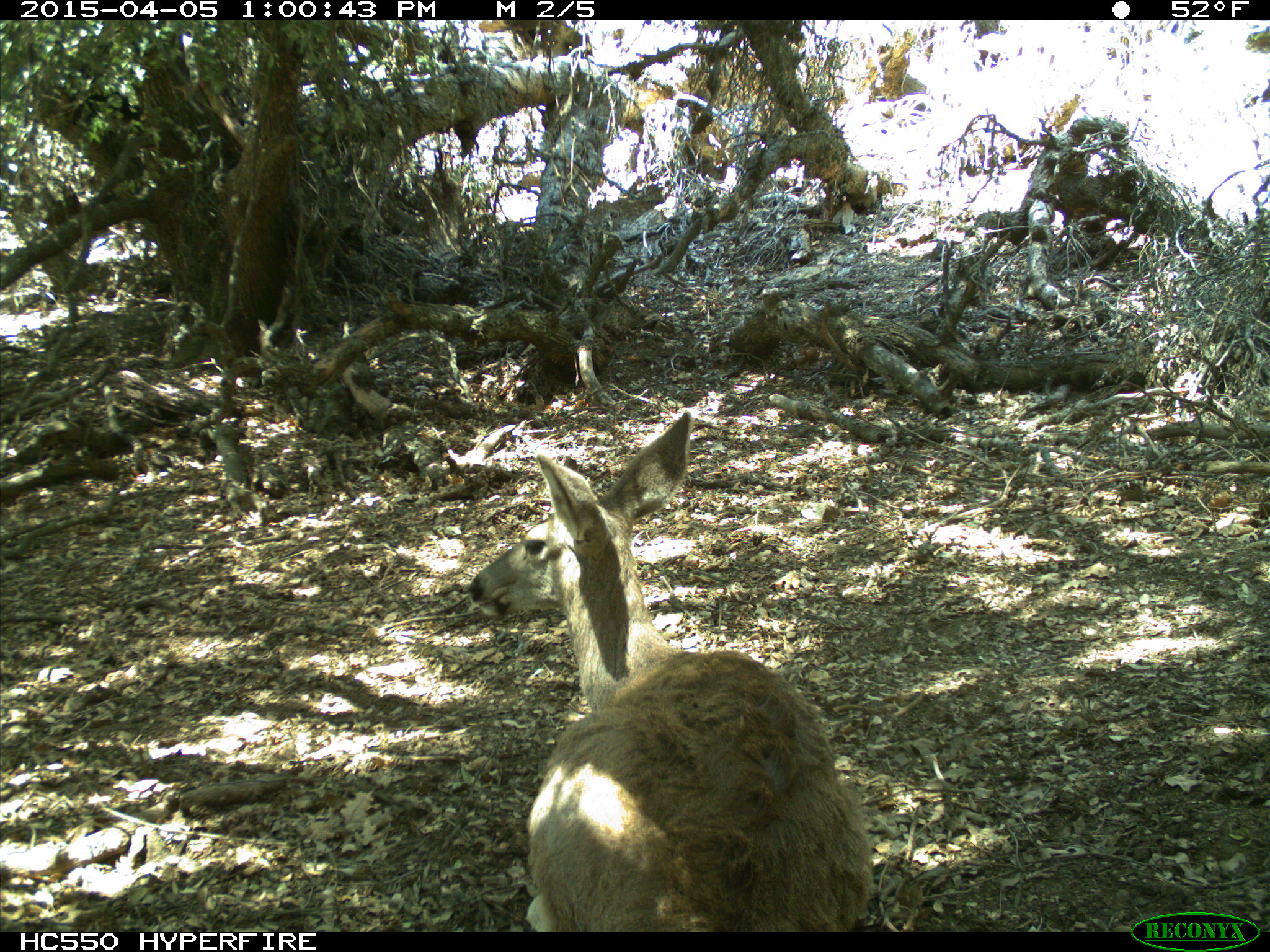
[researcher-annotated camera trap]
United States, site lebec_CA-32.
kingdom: Animalia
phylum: Chordata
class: Mammalia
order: Artiodactyla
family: Cervidae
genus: Odocoileus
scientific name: Odocoileus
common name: deer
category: unidentified deer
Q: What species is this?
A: Unidentified deer (deer) (Odocoileus).